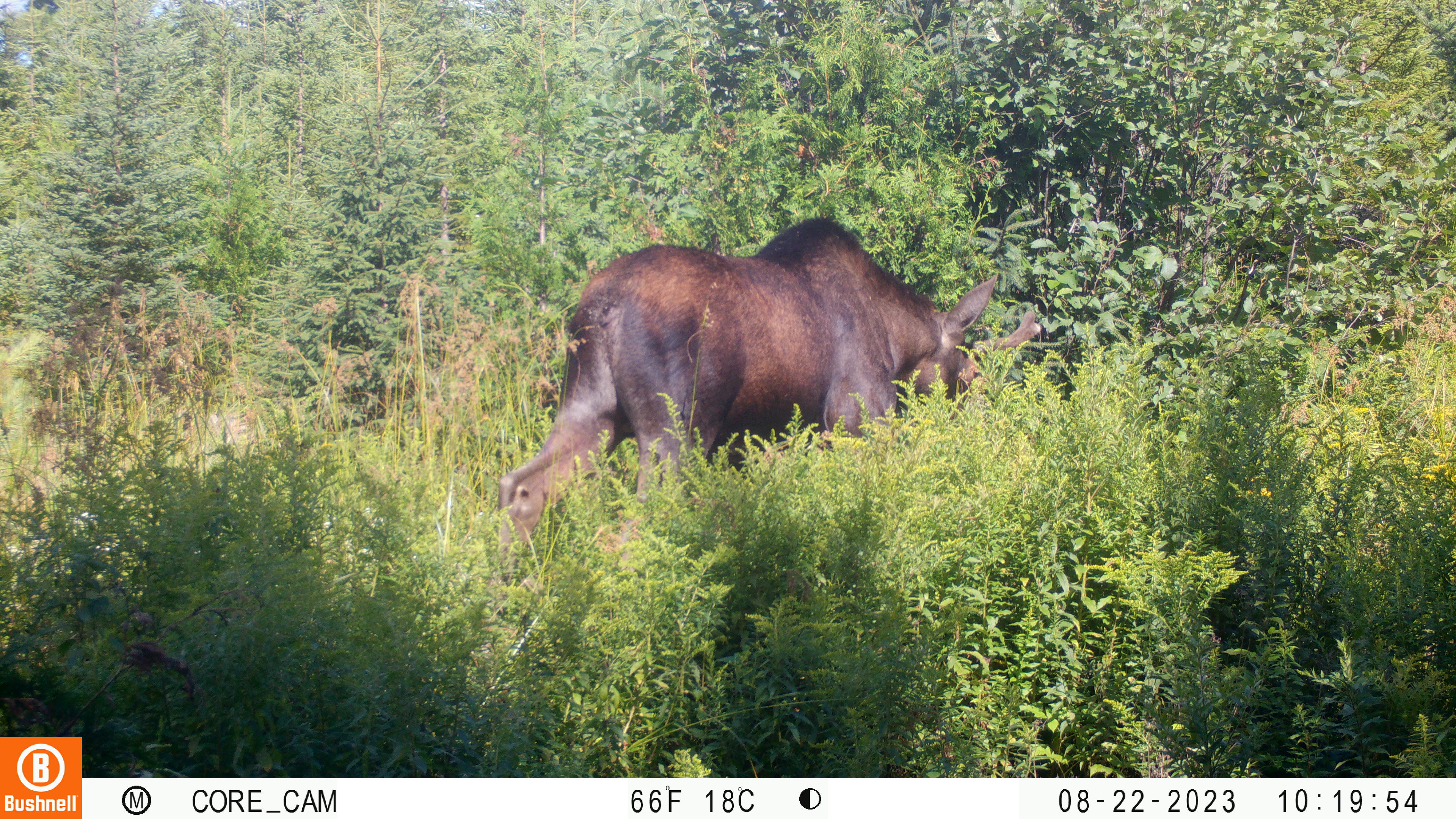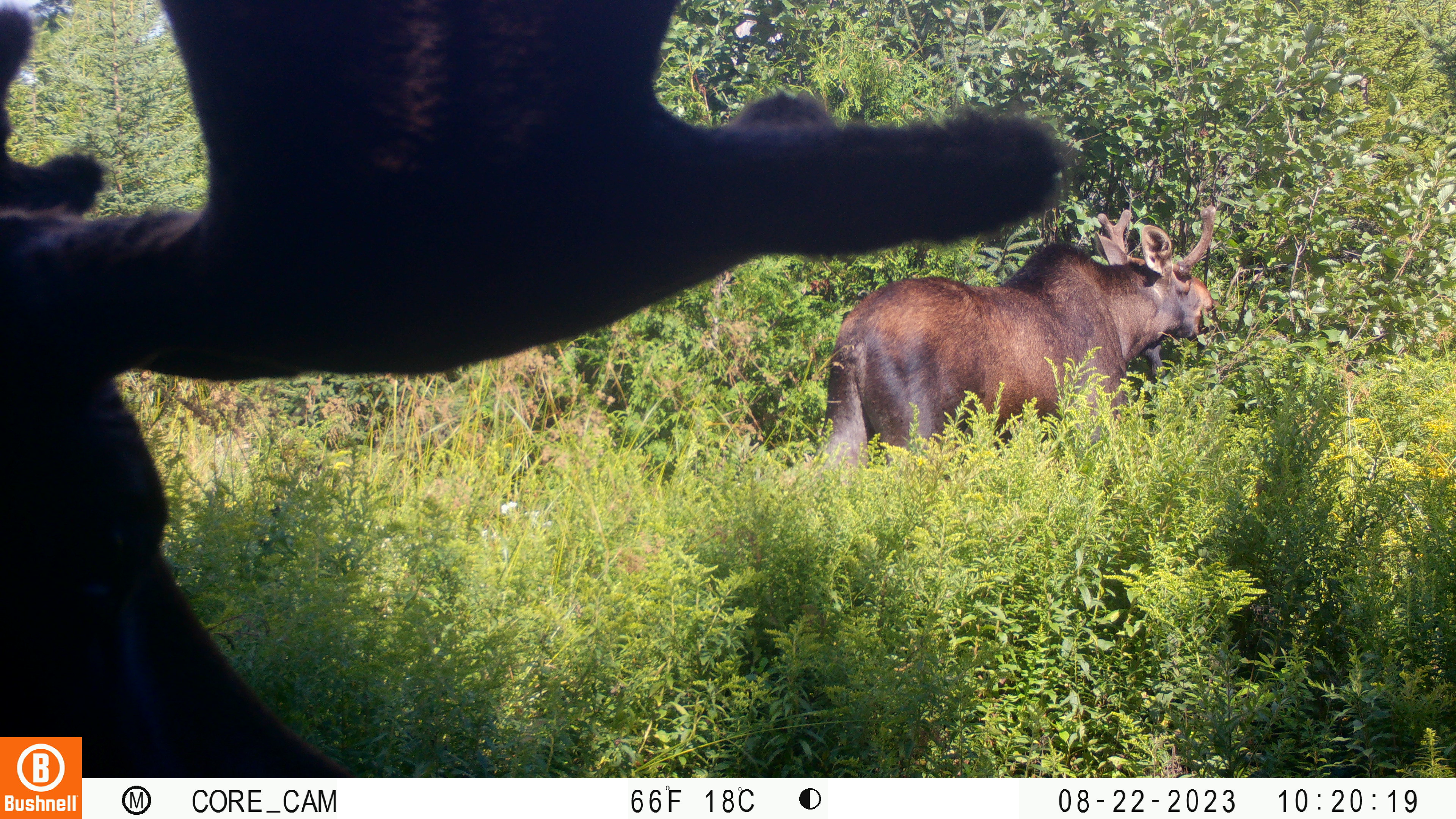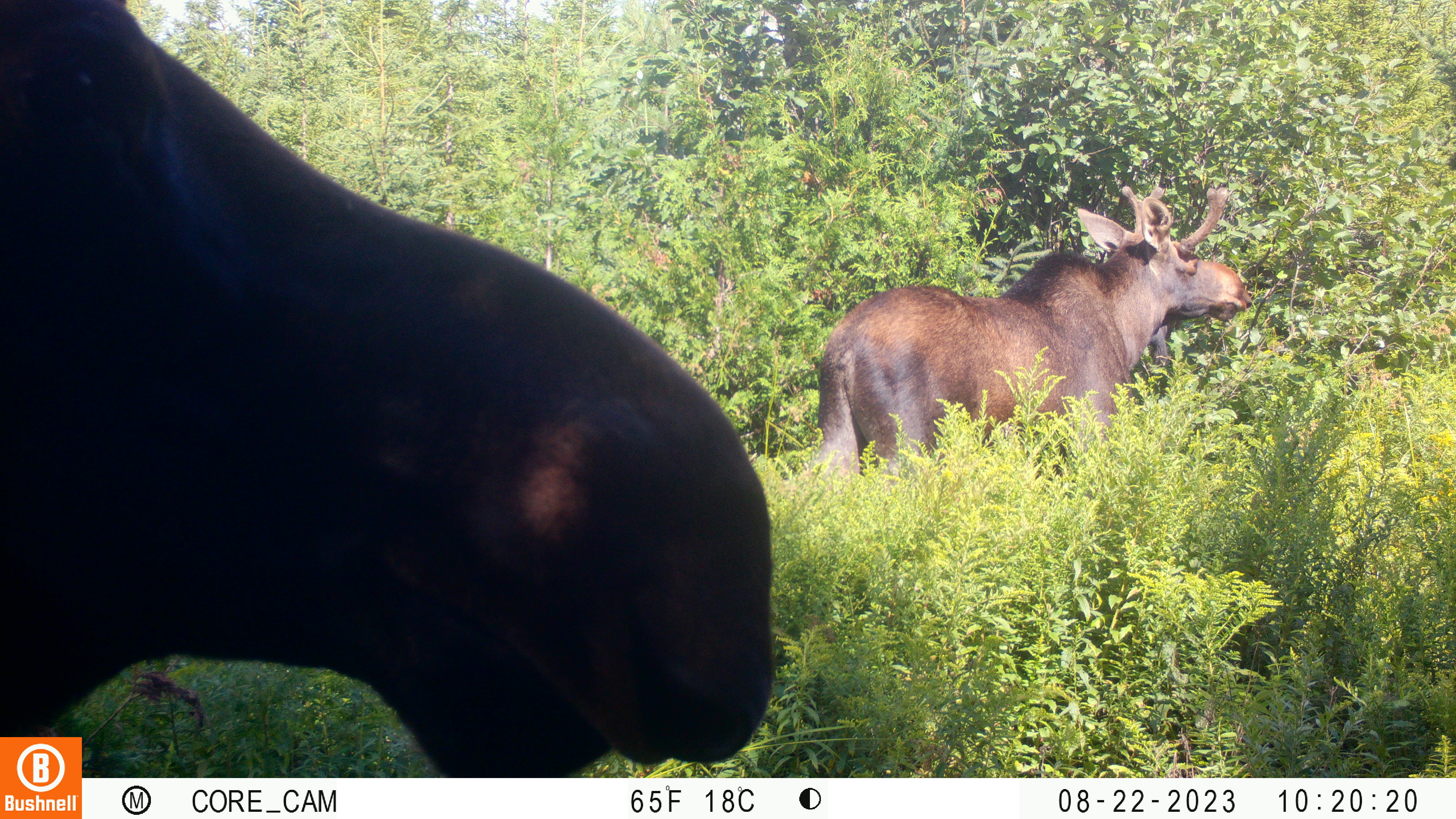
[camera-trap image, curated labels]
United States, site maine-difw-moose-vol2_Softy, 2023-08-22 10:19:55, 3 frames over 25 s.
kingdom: Animalia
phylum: Chordata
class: Mammalia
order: Artiodactyla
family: Cervidae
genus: Alces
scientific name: Alces alces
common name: moose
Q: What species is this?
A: Moose (Alces alces).